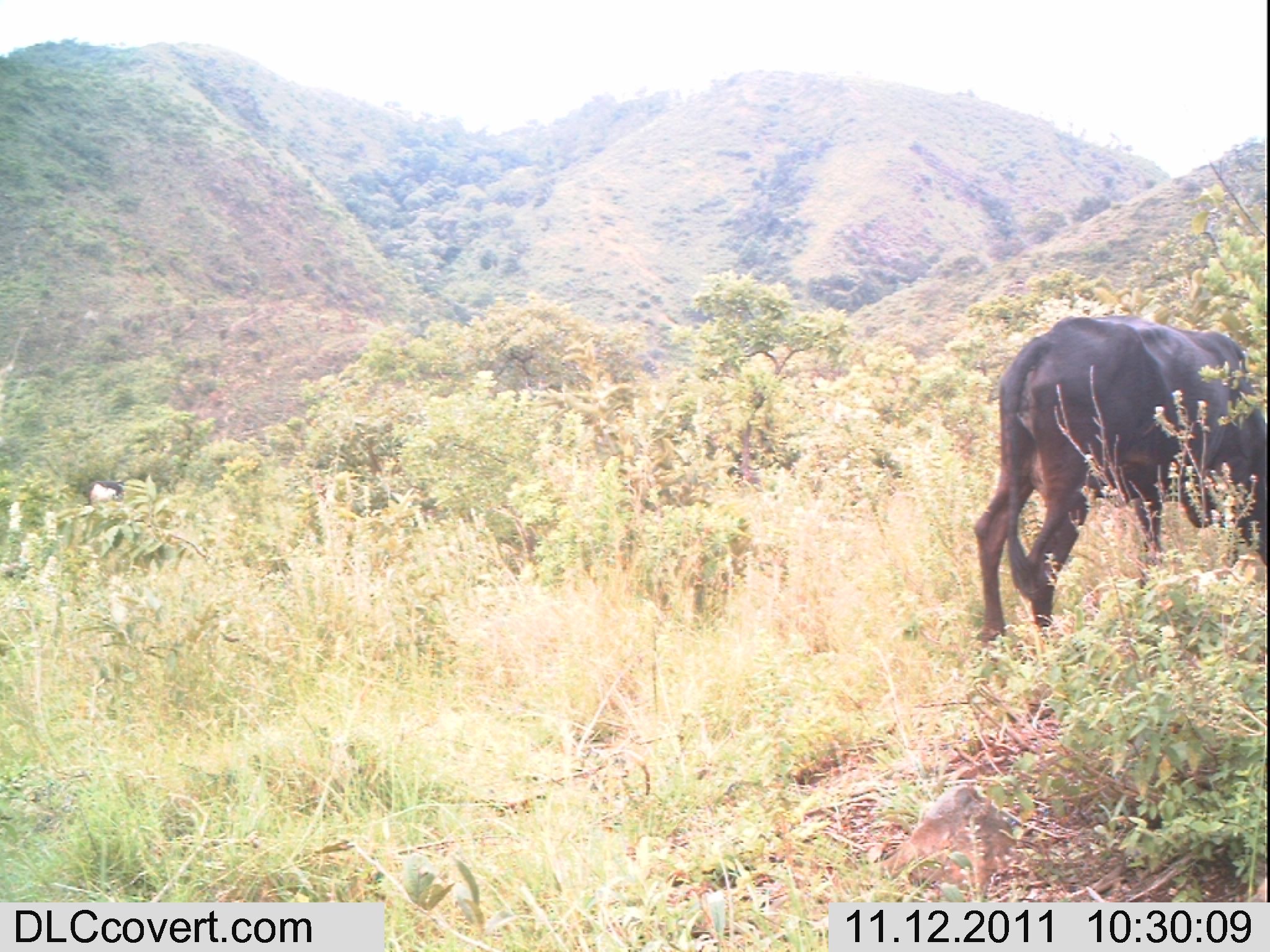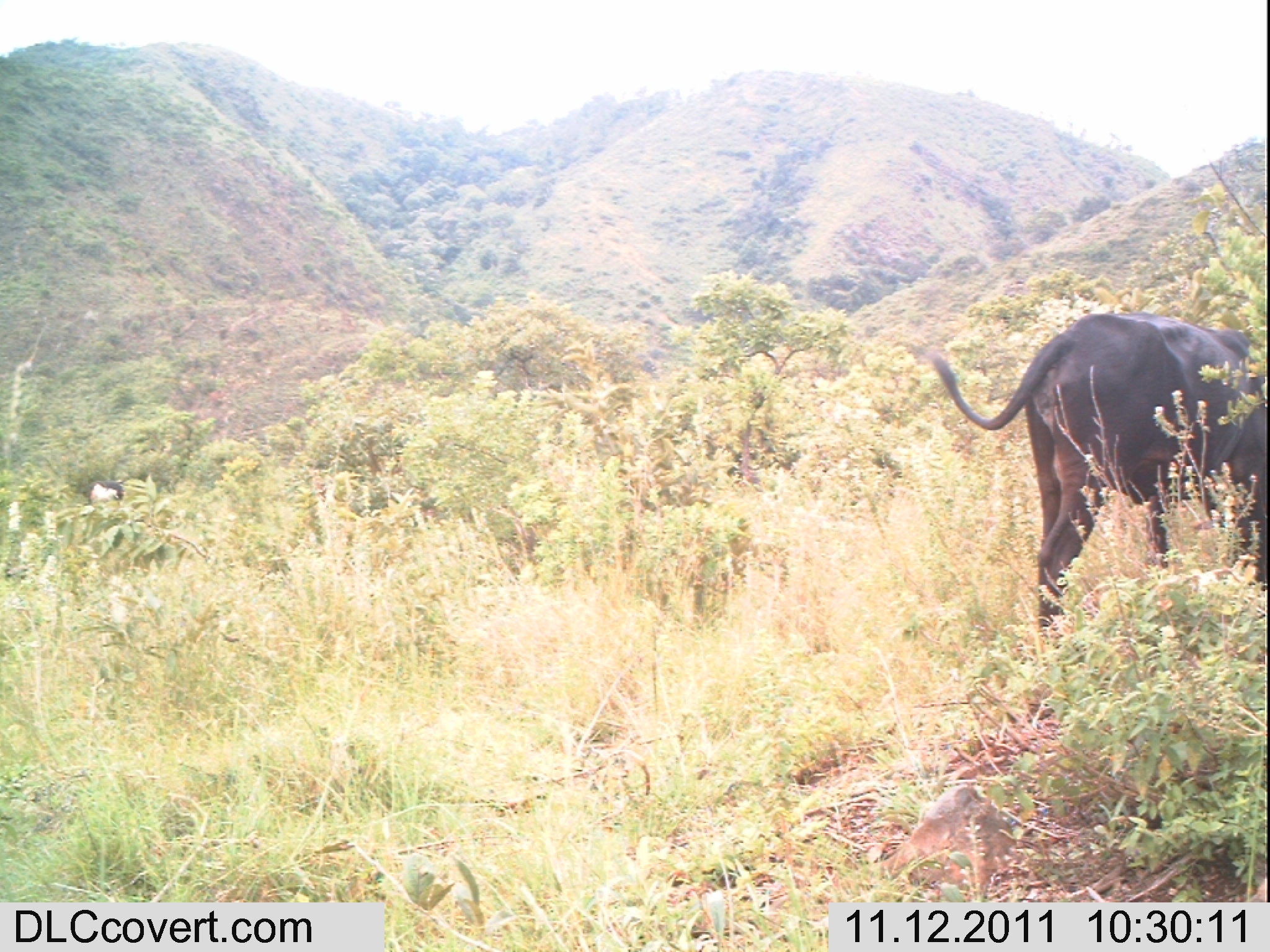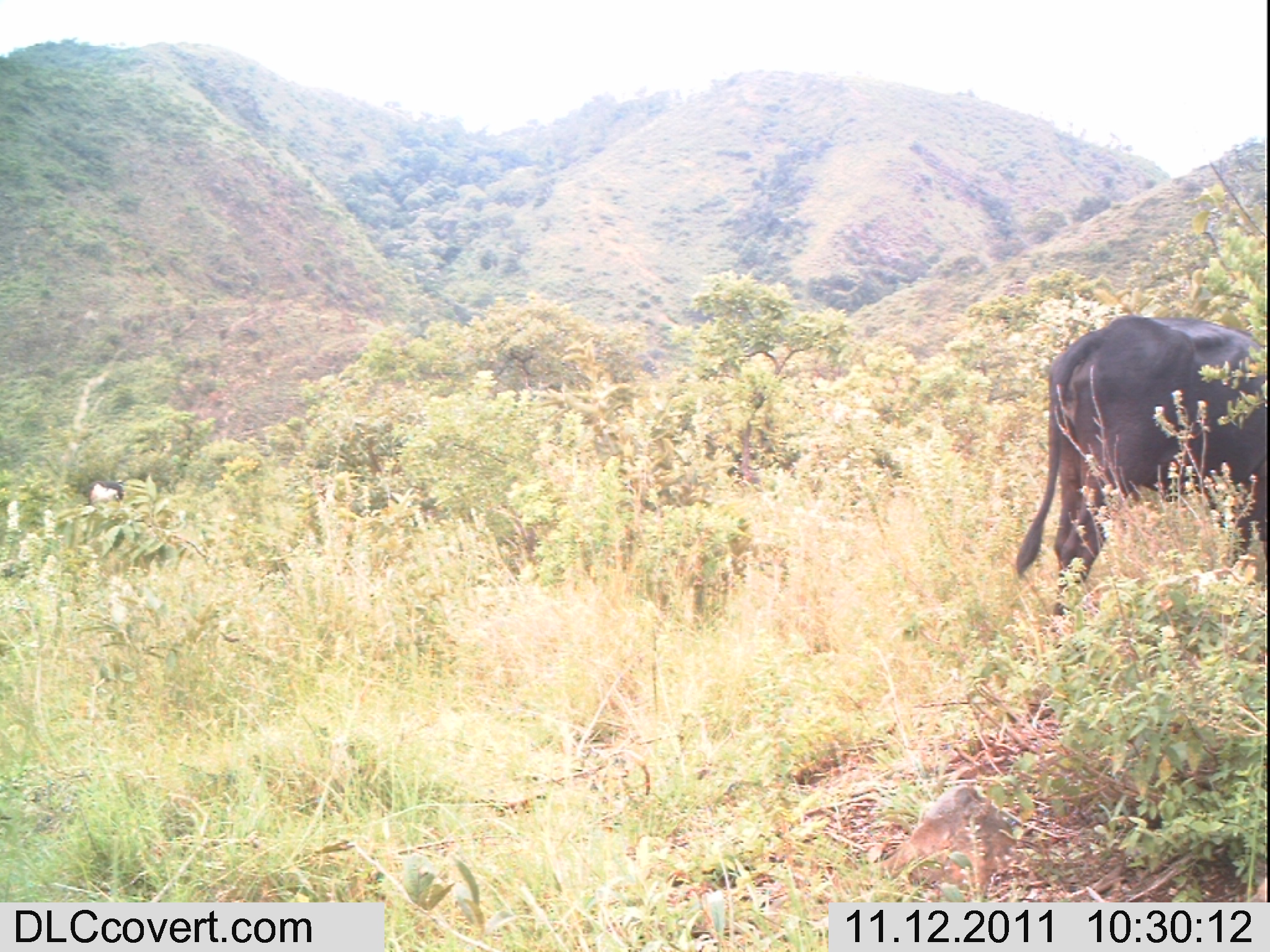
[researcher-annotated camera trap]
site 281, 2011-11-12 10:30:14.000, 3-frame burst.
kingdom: Animalia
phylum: Chordata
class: Mammalia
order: Artiodactyla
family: Bovidae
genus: Bos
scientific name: Bos taurus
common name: domestic cattle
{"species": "Bos taurus (domestic cattle)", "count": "1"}